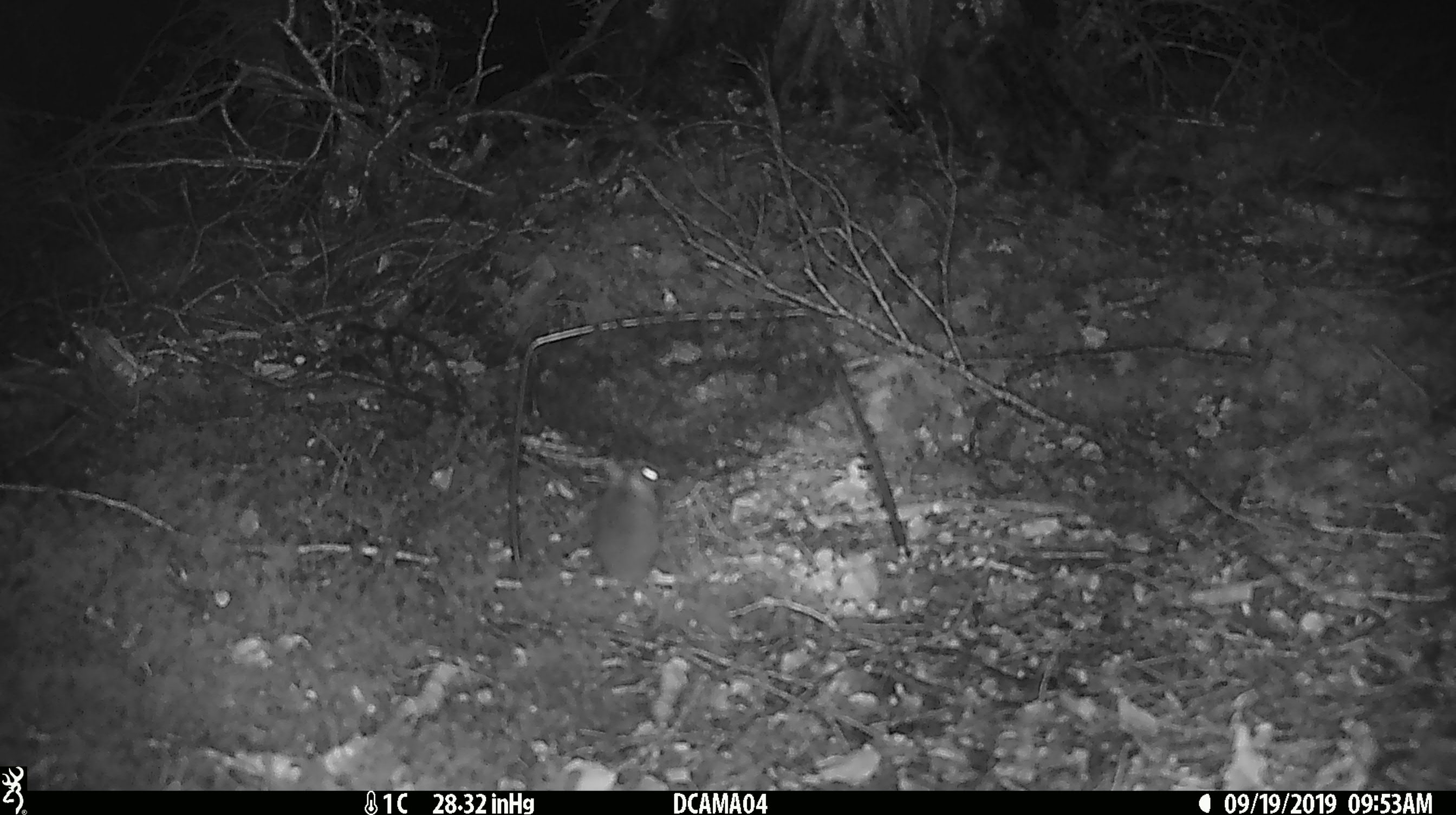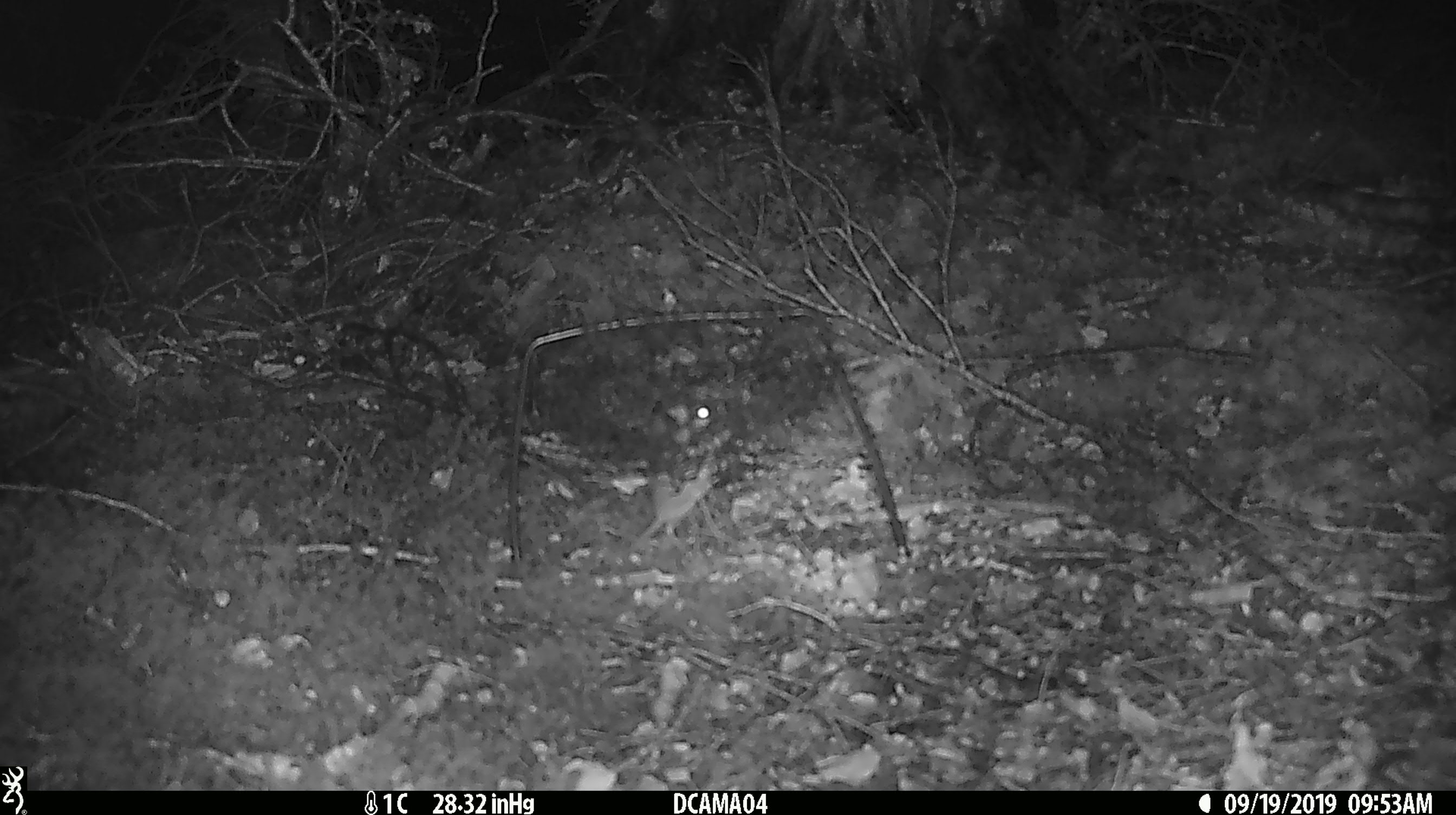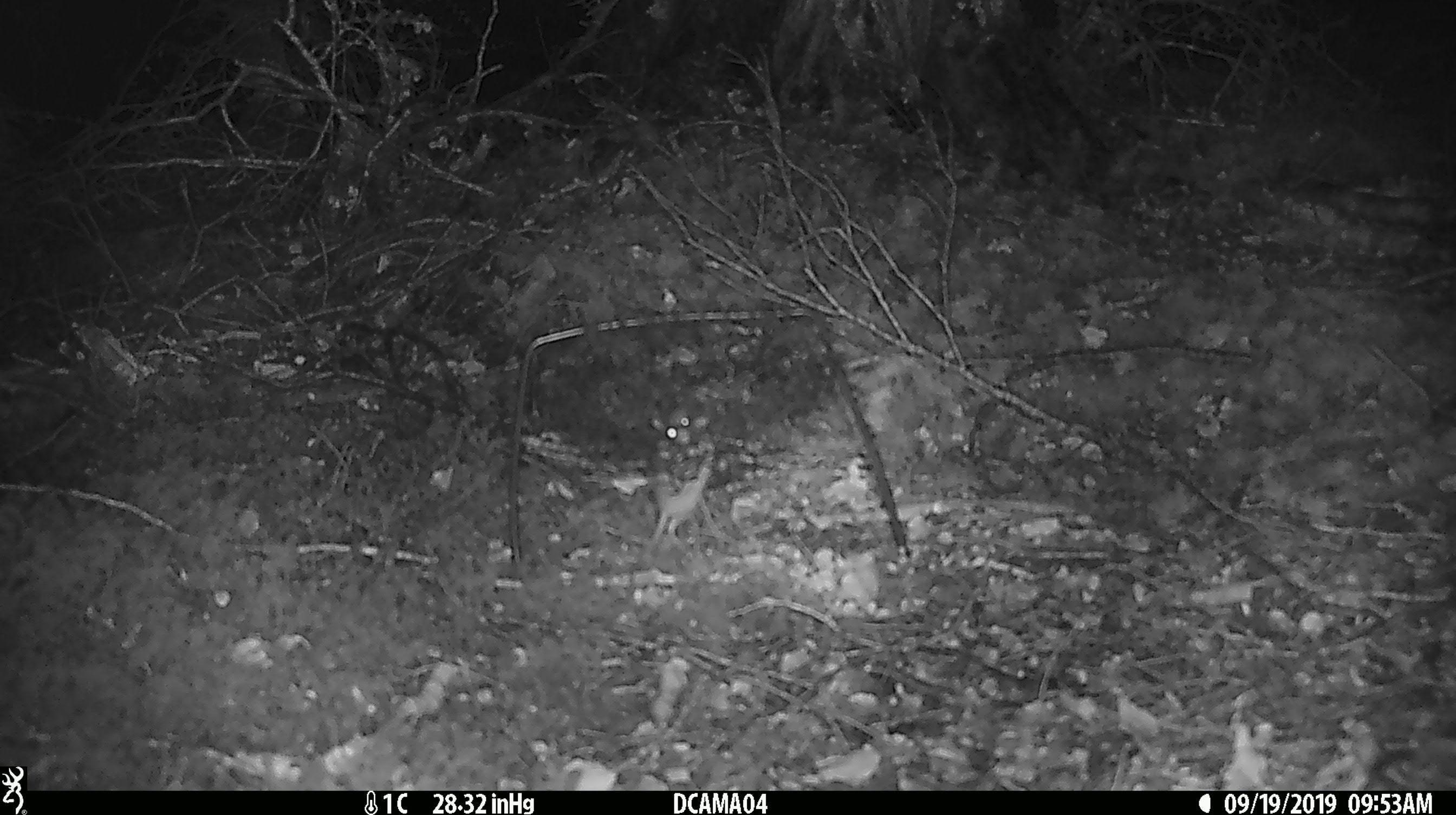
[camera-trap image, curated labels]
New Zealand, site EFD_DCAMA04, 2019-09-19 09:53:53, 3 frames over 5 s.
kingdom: Animalia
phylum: Chordata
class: Mammalia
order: Rodentia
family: Muridae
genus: Mus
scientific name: Mus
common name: mouse